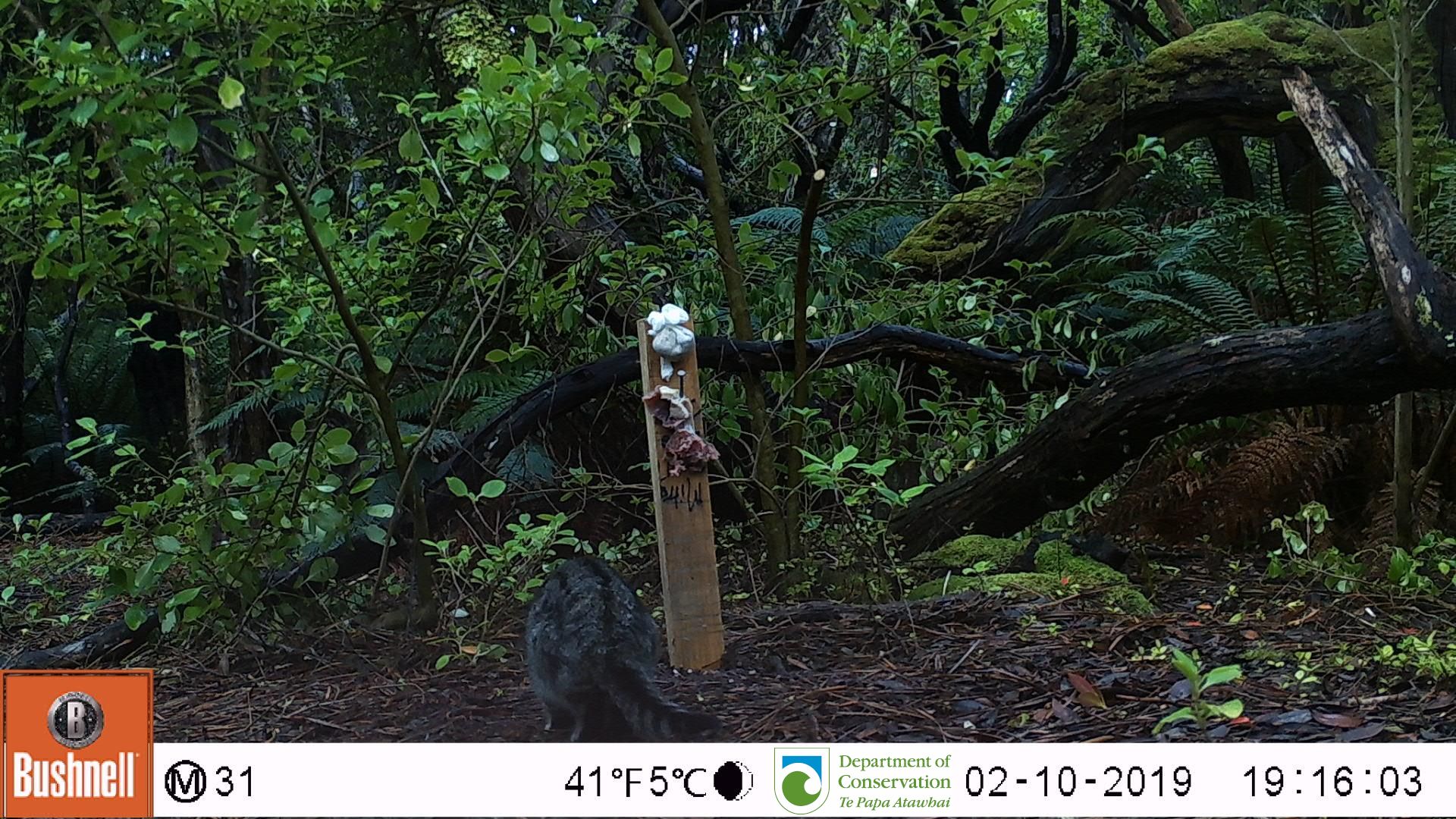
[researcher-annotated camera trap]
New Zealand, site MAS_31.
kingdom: Animalia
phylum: Chordata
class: Mammalia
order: Carnivora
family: Felidae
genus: Felis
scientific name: Felis catus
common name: domestic cat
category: cat